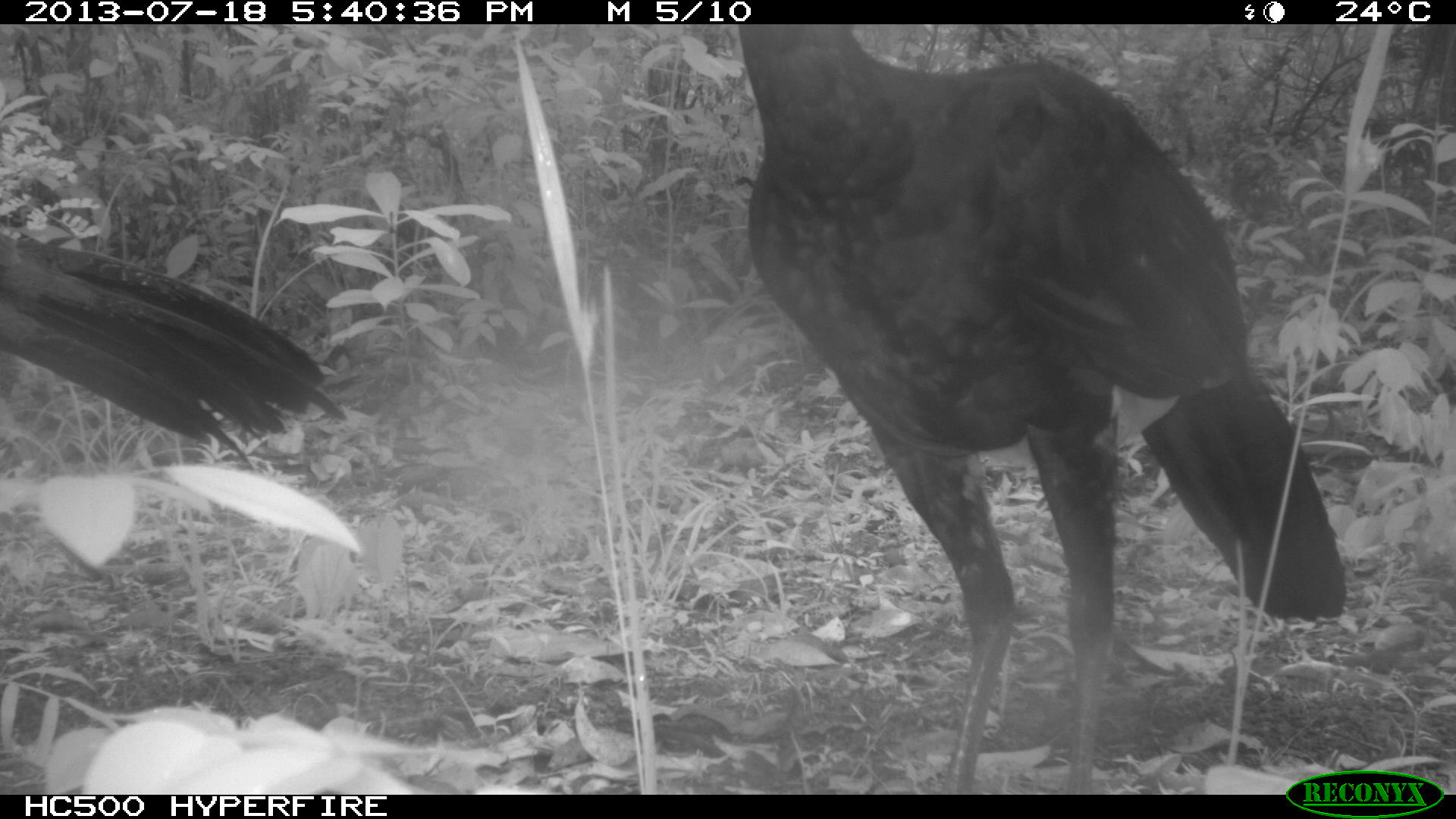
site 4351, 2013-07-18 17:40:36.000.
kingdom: Animalia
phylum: Chordata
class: Aves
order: Galliformes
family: Cracidae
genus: Crax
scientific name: Crax rubra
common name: great curassow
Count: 4.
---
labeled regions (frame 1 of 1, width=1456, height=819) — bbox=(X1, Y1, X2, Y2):
crax rubra: bbox=(733, 24, 1345, 795); bbox=(0, 231, 346, 470)